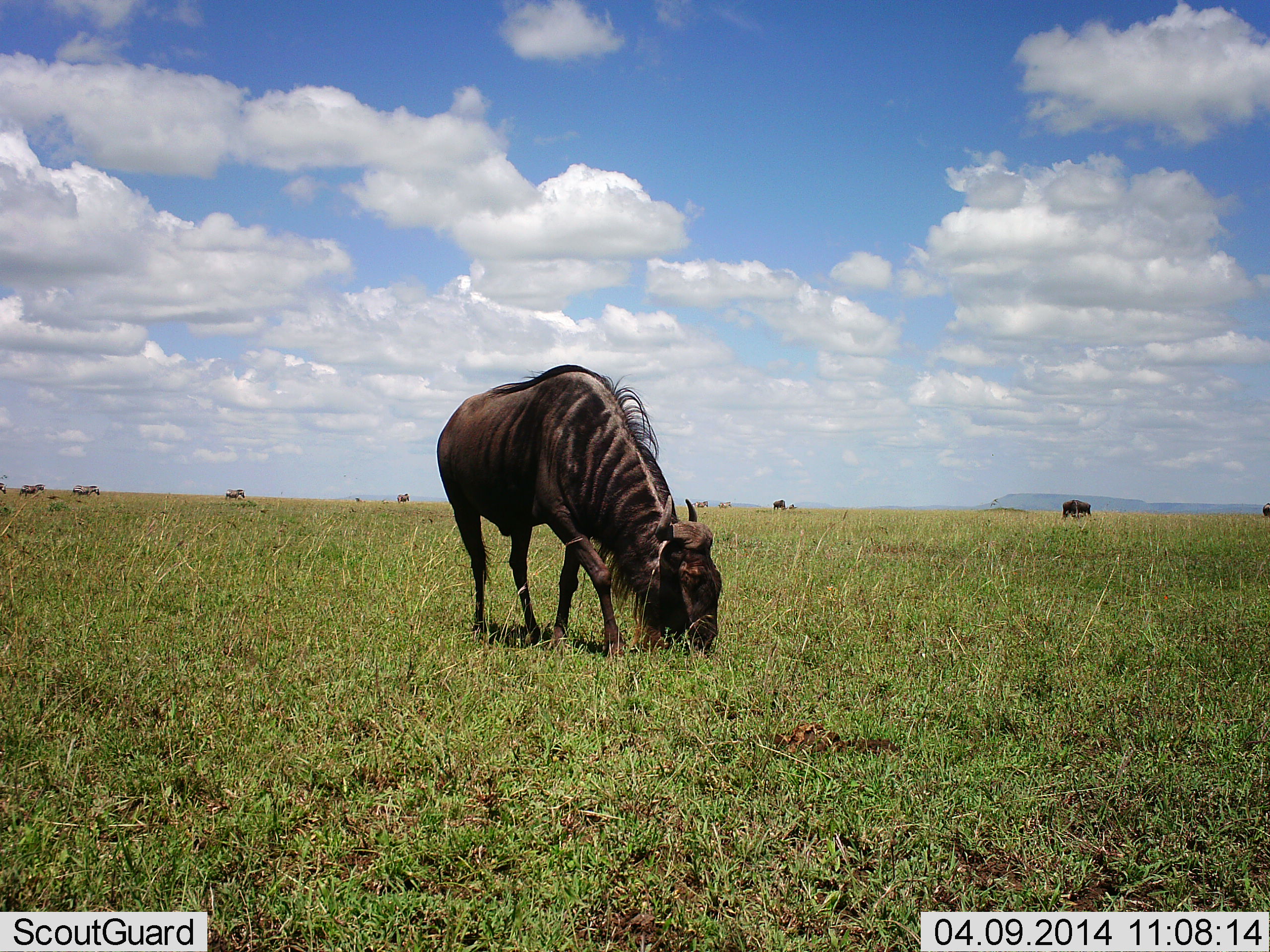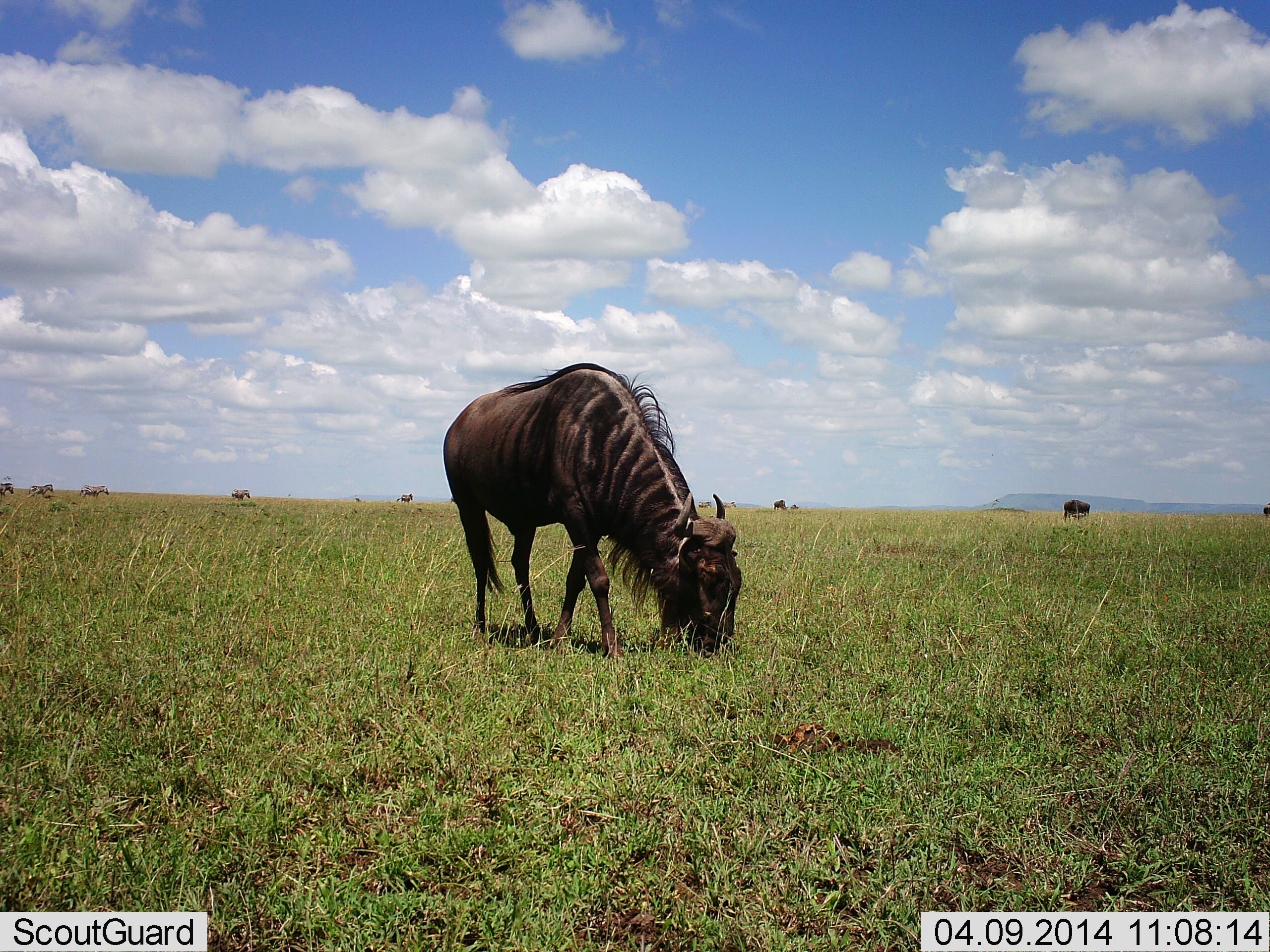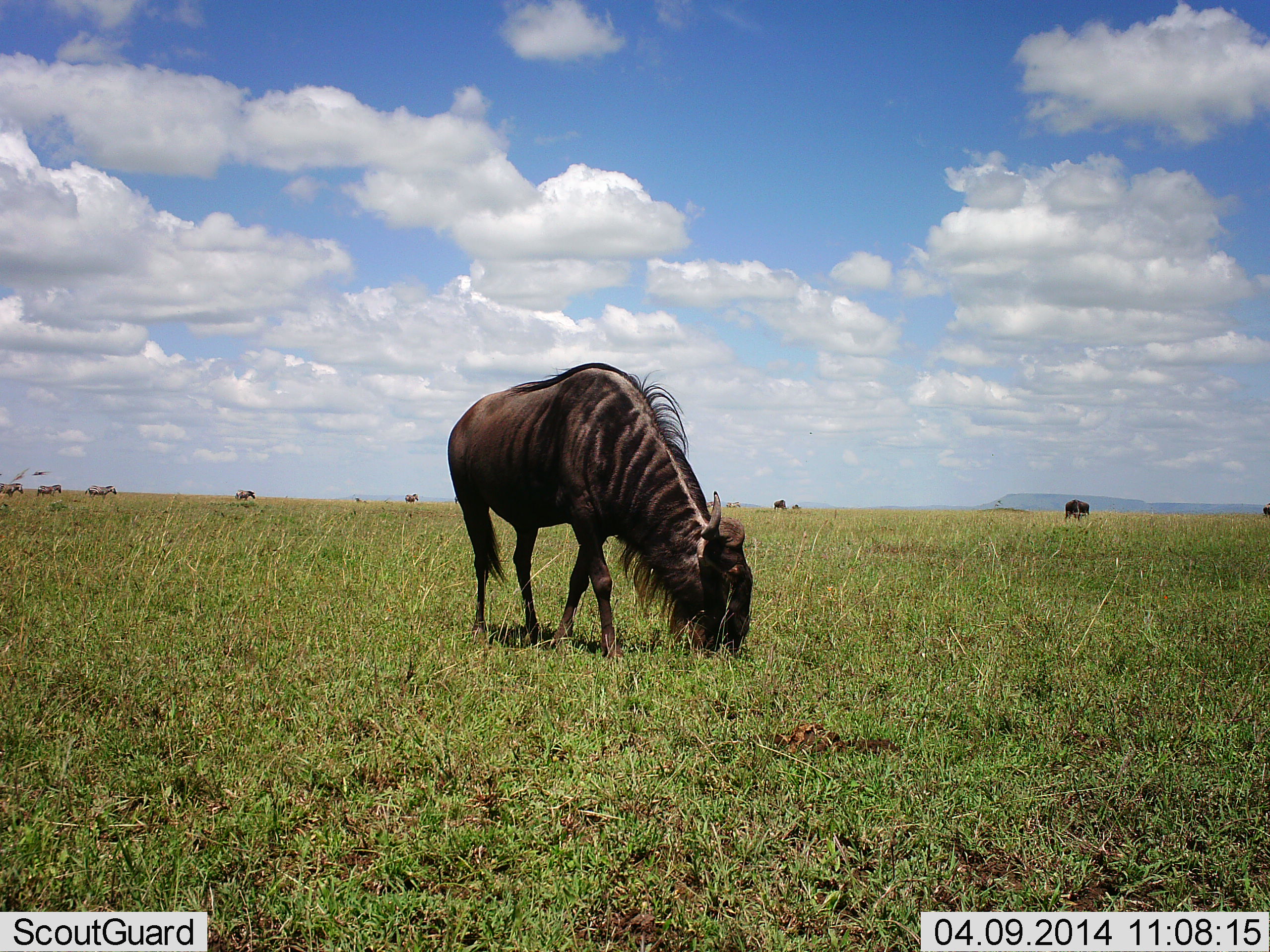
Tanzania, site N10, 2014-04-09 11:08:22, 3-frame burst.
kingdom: Animalia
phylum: Chordata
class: Mammalia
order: Artiodactyla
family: Bovidae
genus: Connochaetes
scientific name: Connochaetes taurinus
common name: blue wildebeest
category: wildebeest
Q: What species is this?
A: Wildebeest (blue wildebeest) (Connochaetes taurinus).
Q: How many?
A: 3.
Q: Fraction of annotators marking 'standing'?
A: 24%.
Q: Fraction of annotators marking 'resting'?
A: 6%.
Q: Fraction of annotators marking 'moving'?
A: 24%.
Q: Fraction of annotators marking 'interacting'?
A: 0%.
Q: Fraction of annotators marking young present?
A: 0%.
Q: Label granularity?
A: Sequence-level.